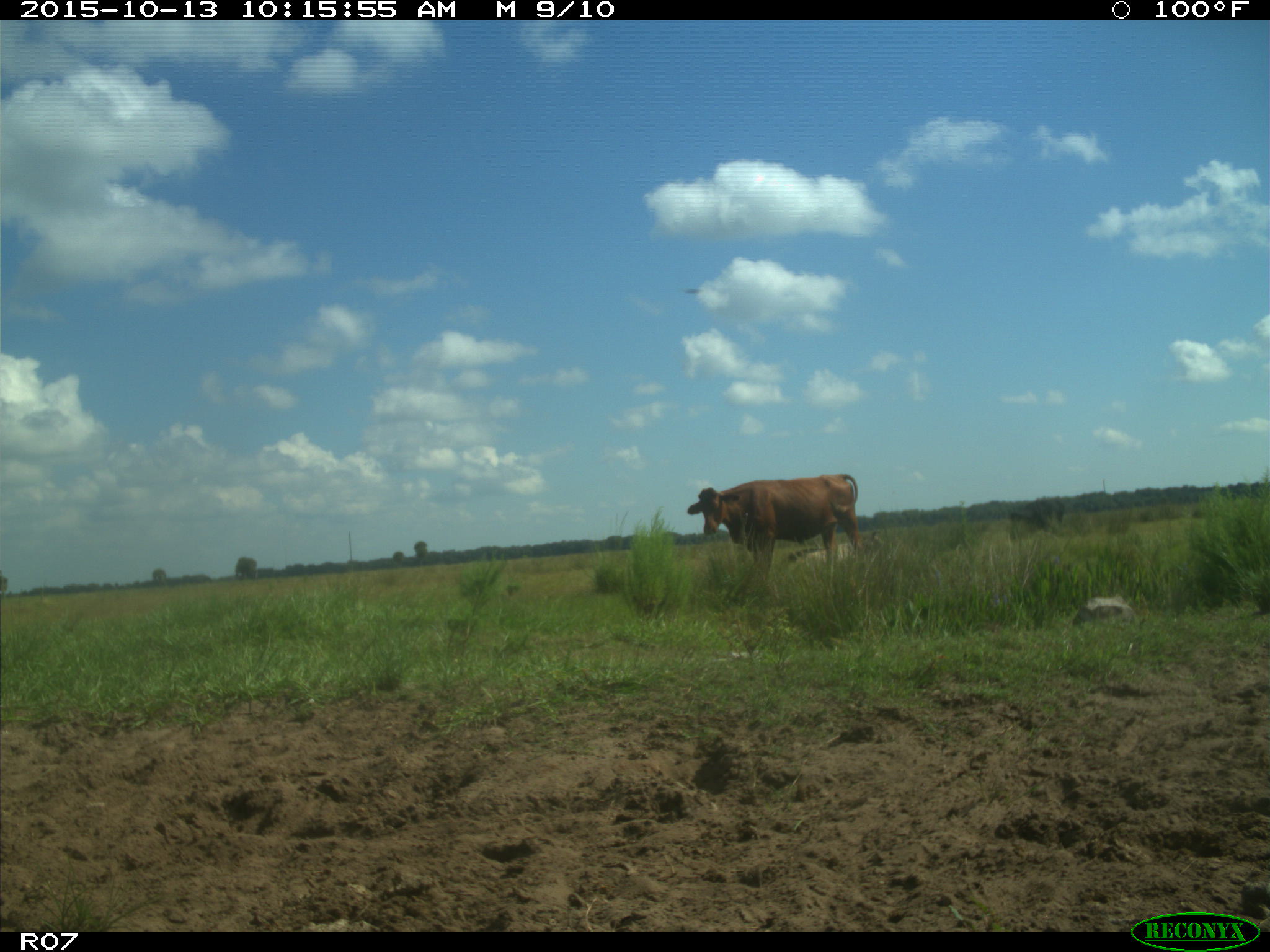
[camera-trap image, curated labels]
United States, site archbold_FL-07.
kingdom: Animalia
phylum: Chordata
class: Mammalia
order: Artiodactyla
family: Bovidae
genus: Bos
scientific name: Bos taurus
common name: domestic cow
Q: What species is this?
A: Bos taurus (domestic cow).